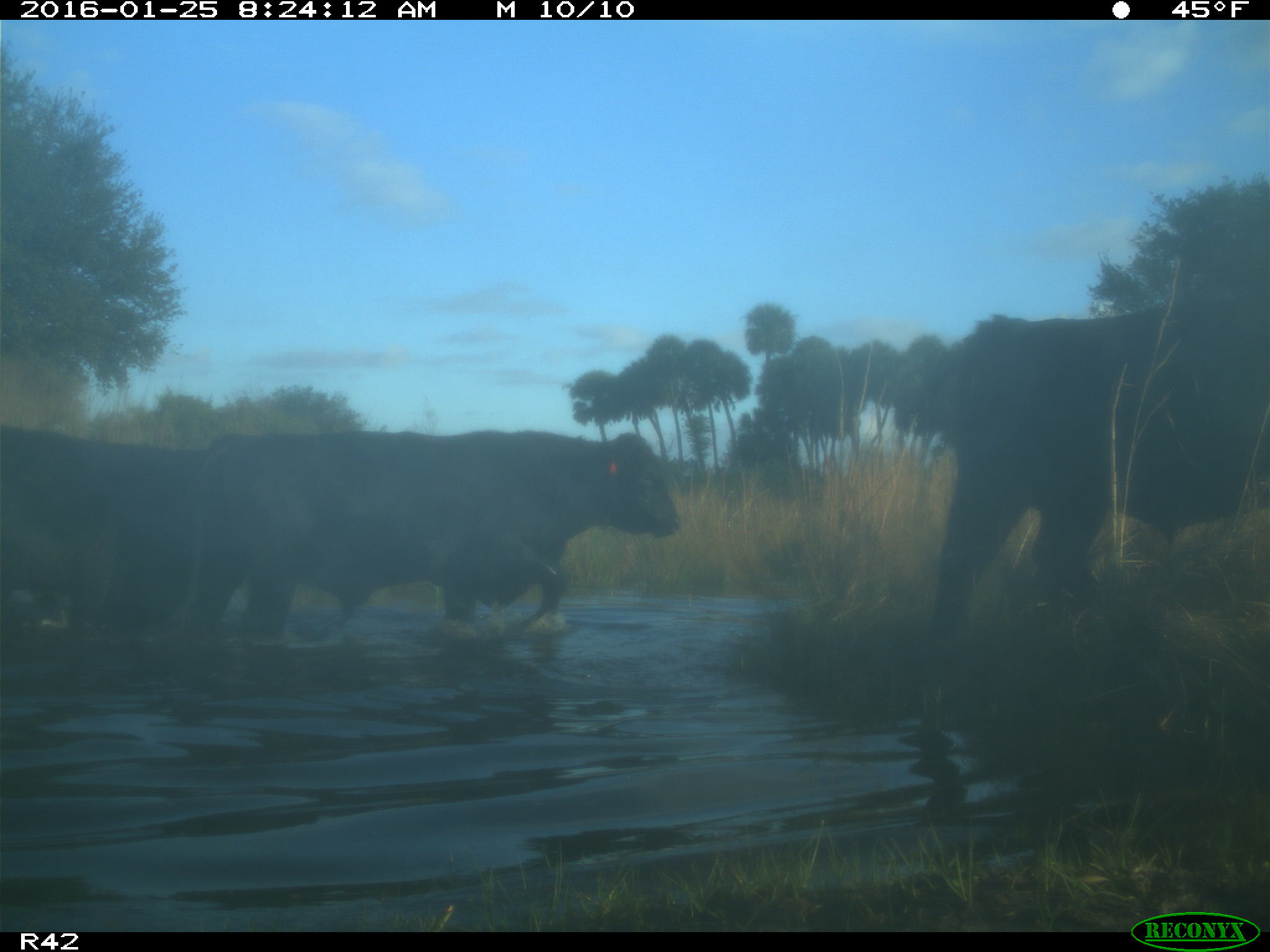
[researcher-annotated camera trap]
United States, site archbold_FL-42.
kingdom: Animalia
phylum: Chordata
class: Mammalia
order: Artiodactyla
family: Bovidae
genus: Bos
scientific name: Bos taurus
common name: domestic cow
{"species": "Bos taurus (domestic cow)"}